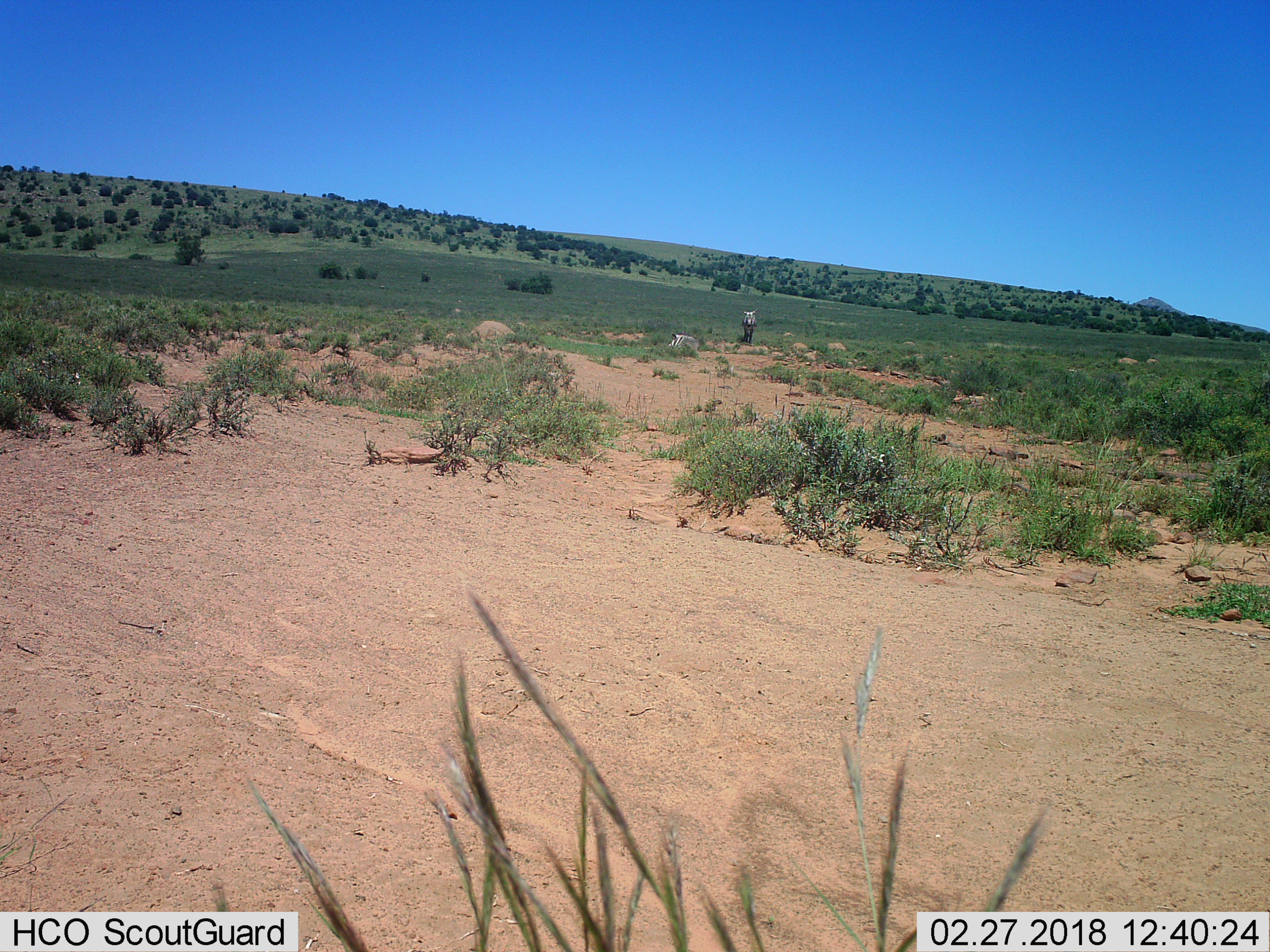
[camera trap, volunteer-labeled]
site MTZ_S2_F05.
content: unidentified animal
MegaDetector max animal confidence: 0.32